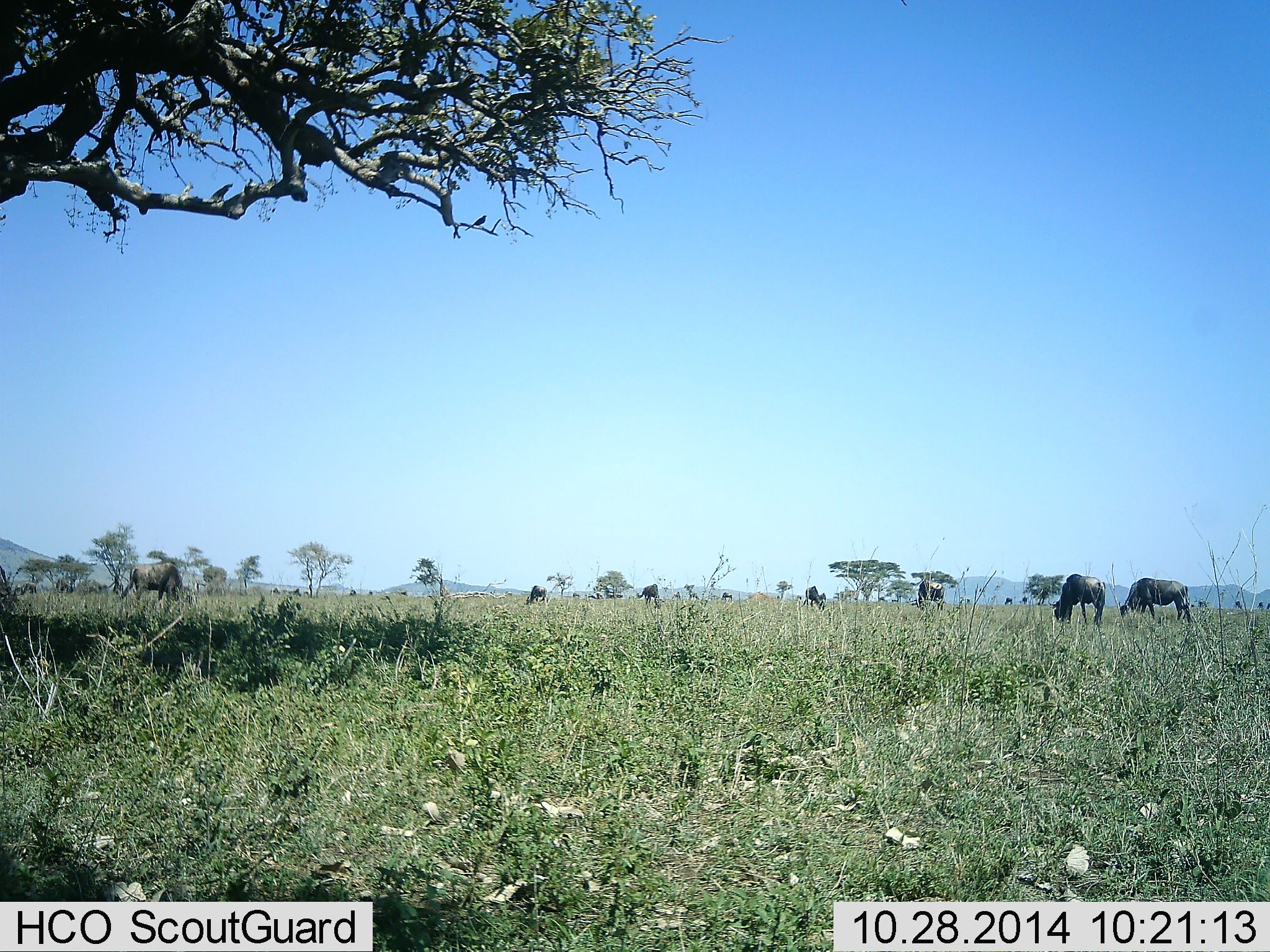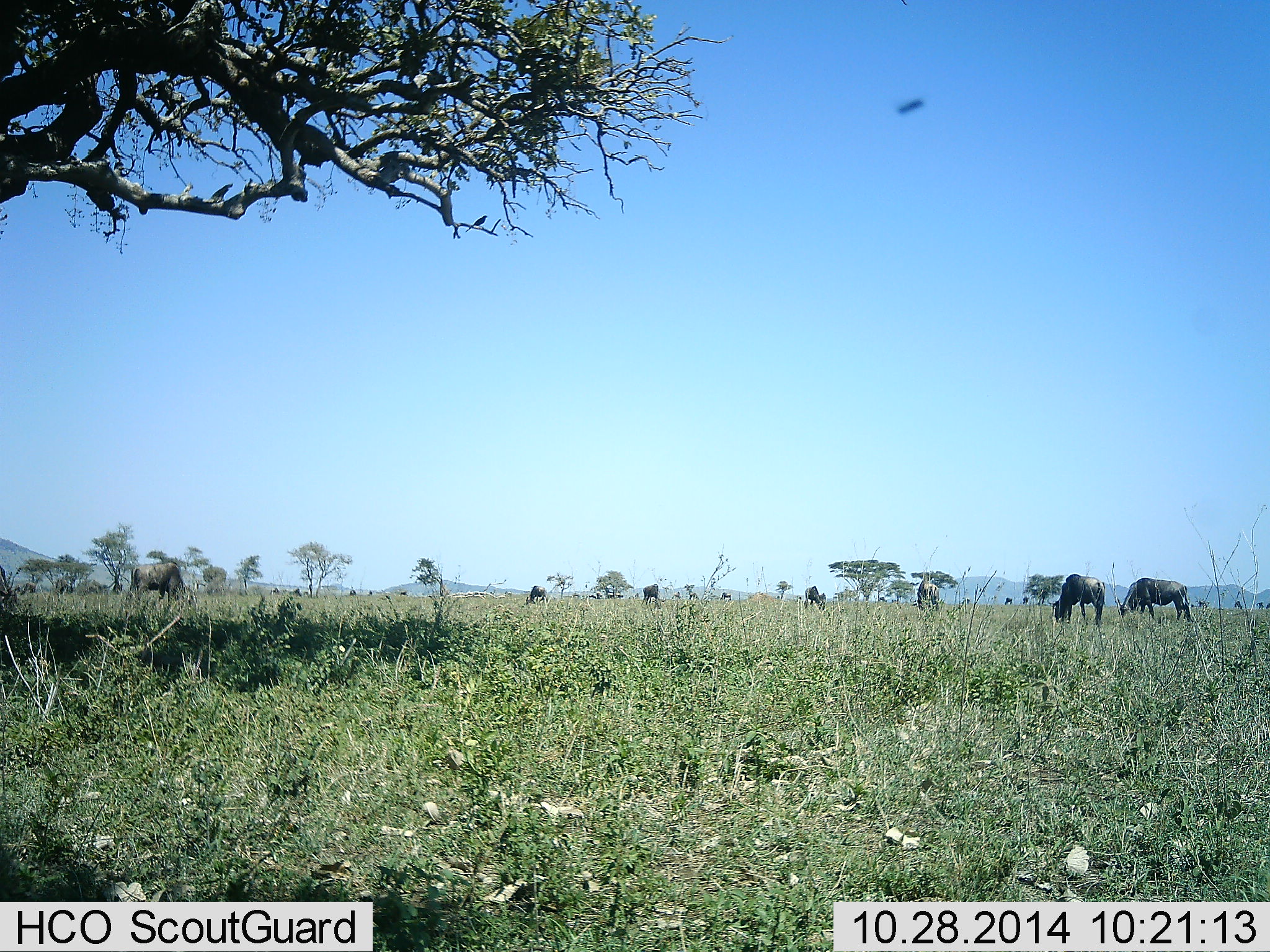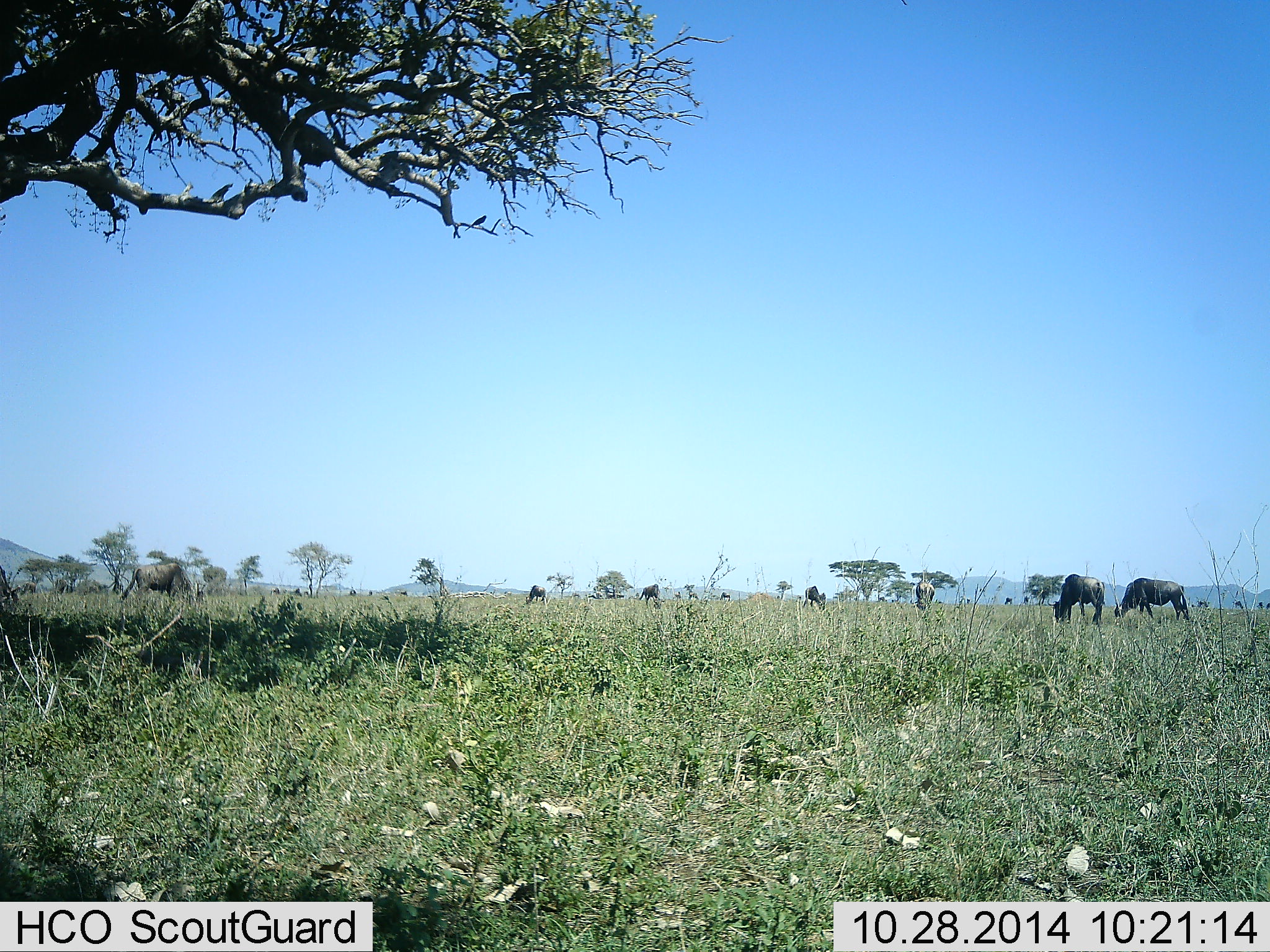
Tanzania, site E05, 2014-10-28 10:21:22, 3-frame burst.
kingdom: Animalia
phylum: Chordata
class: Mammalia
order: Artiodactyla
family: Bovidae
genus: Connochaetes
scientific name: Connochaetes taurinus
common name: blue wildebeest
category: wildebeest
Wildebeest (blue wildebeest) (Connochaetes taurinus), count 11-50. Behavior (volunteer vote fractions): standing 31%, resting 6%, moving 25%, interacting 6%. Young present (vote fraction): 0%. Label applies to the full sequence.